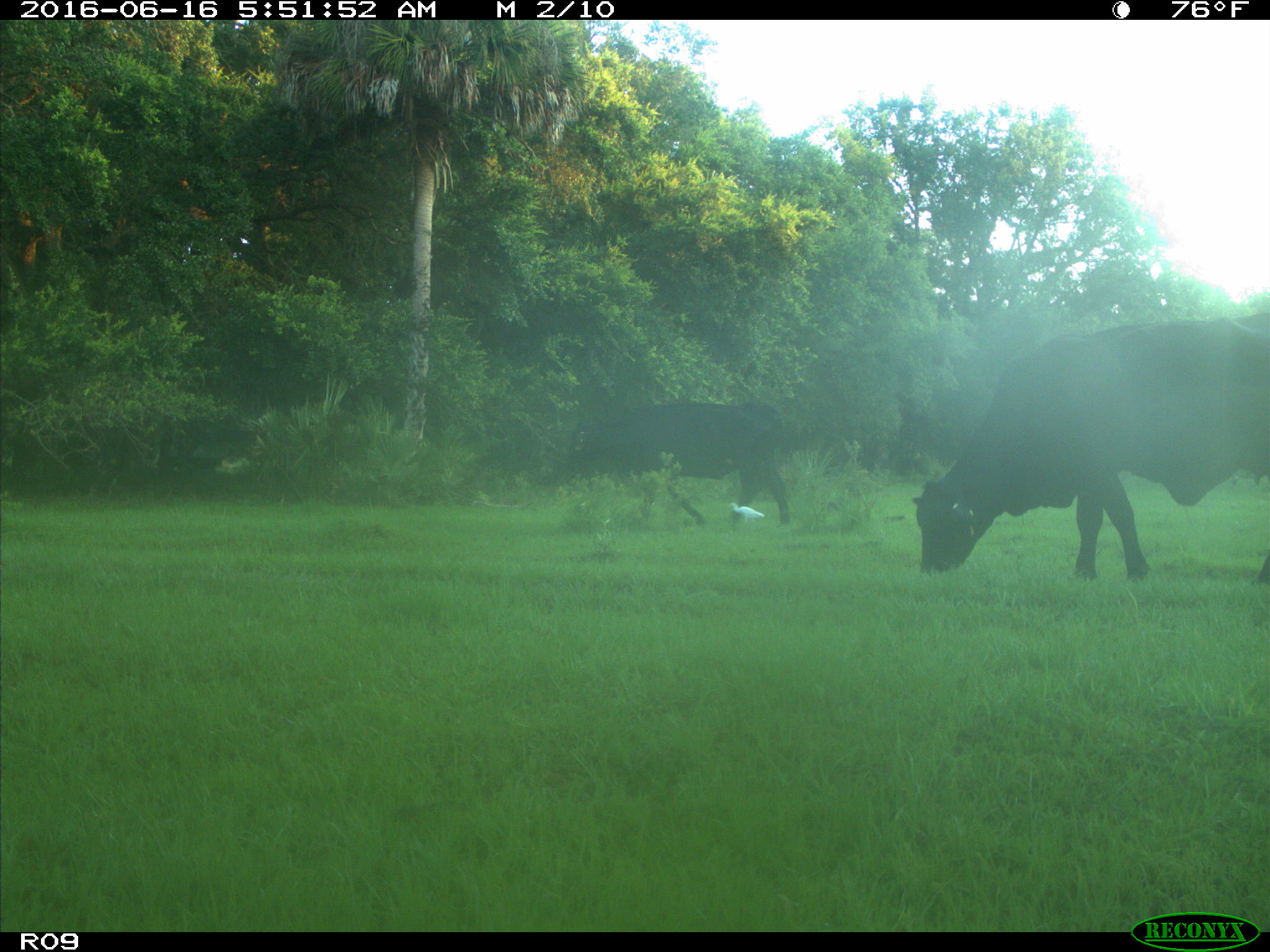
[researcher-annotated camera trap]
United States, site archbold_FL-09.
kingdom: Animalia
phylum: Chordata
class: Mammalia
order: Artiodactyla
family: Bovidae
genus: Bos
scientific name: Bos taurus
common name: domestic cow